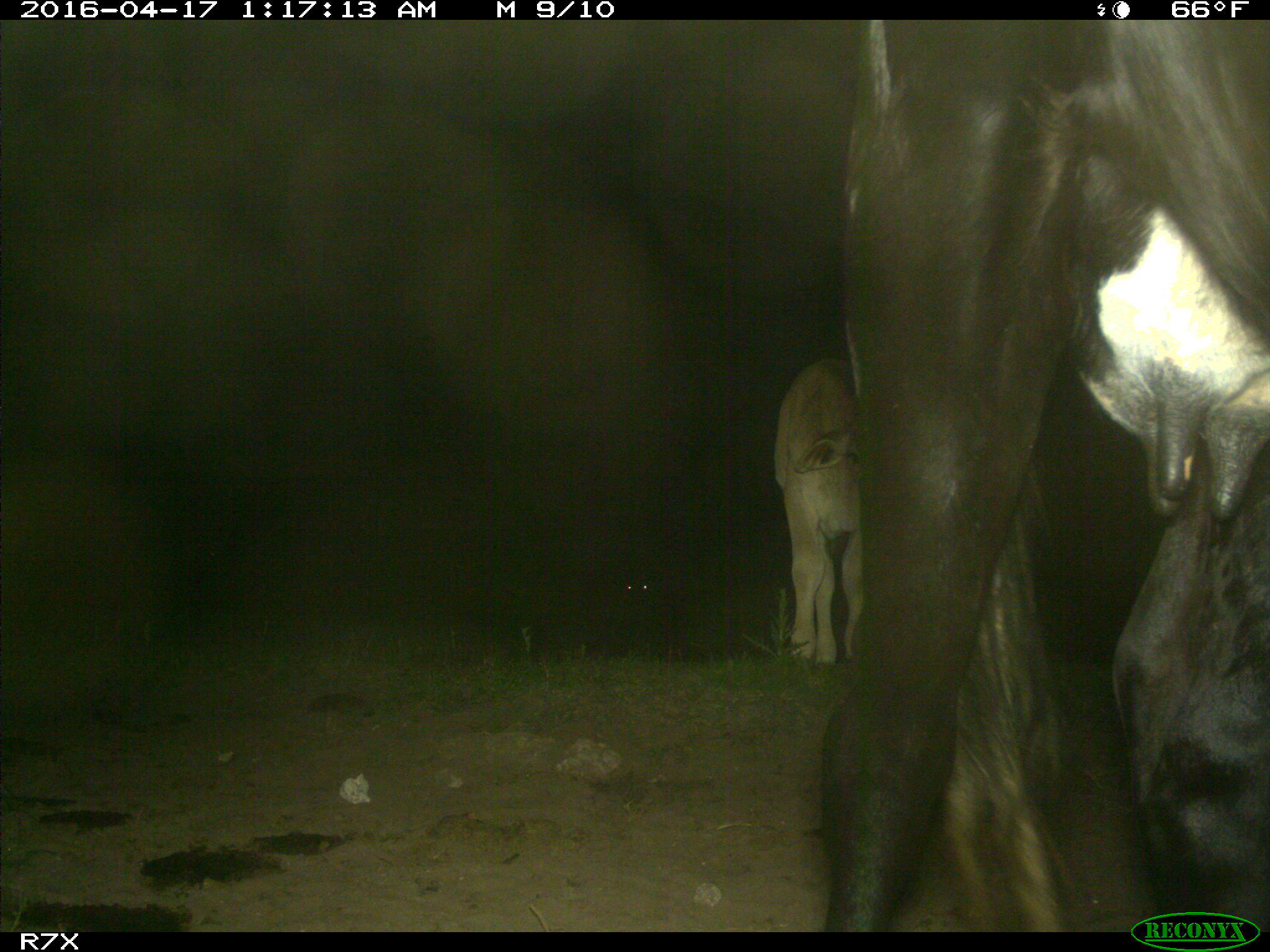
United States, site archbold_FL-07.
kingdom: Animalia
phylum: Chordata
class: Mammalia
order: Artiodactyla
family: Bovidae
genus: Bos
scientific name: Bos taurus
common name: domestic cow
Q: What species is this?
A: Bos taurus (domestic cow).